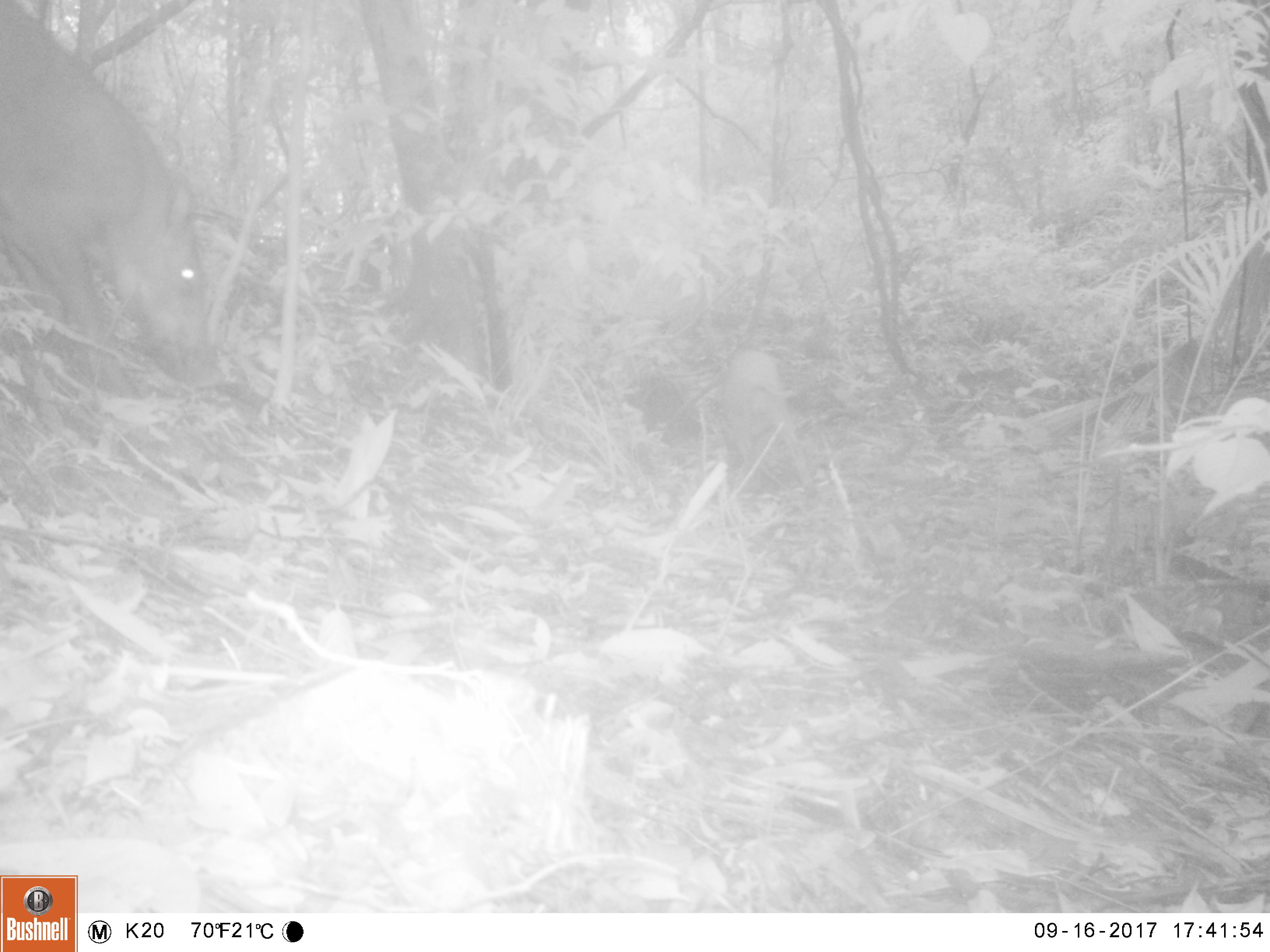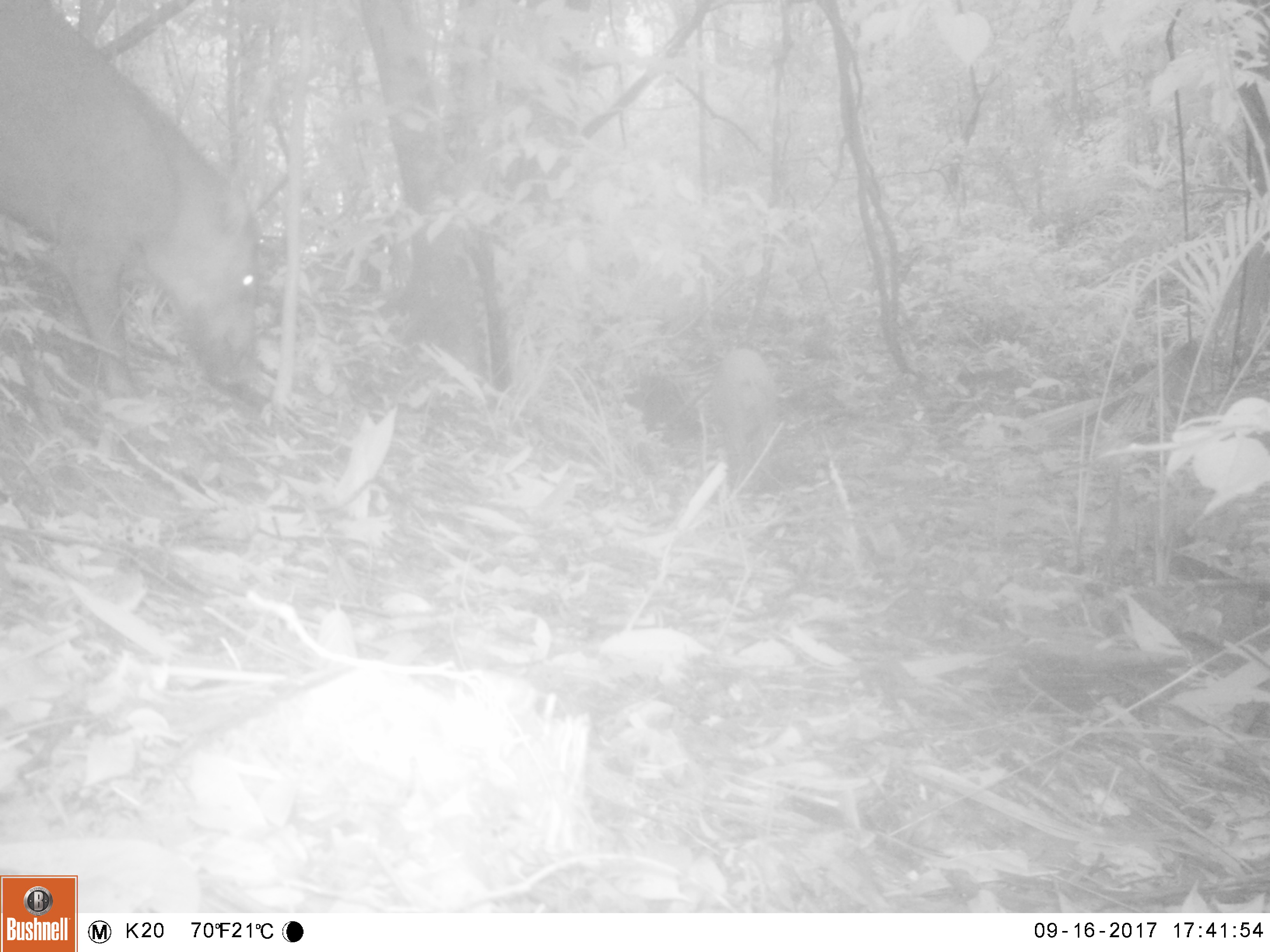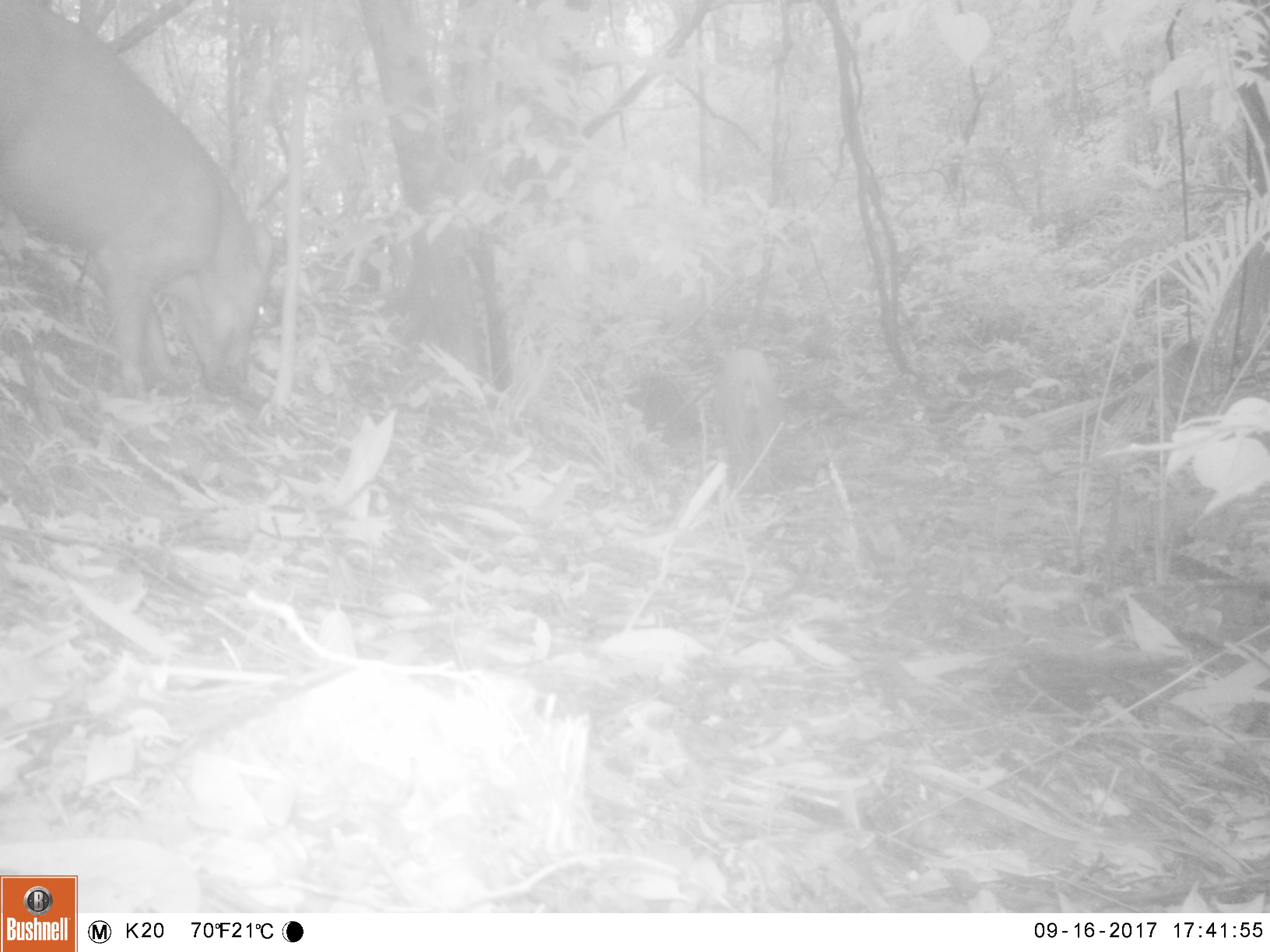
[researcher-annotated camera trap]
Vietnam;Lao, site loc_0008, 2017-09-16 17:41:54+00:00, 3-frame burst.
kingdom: Animalia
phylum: Chordata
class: Mammalia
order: Artiodactyla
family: Suidae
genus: Sus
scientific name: Sus scrofa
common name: eurasian wild pig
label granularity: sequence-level